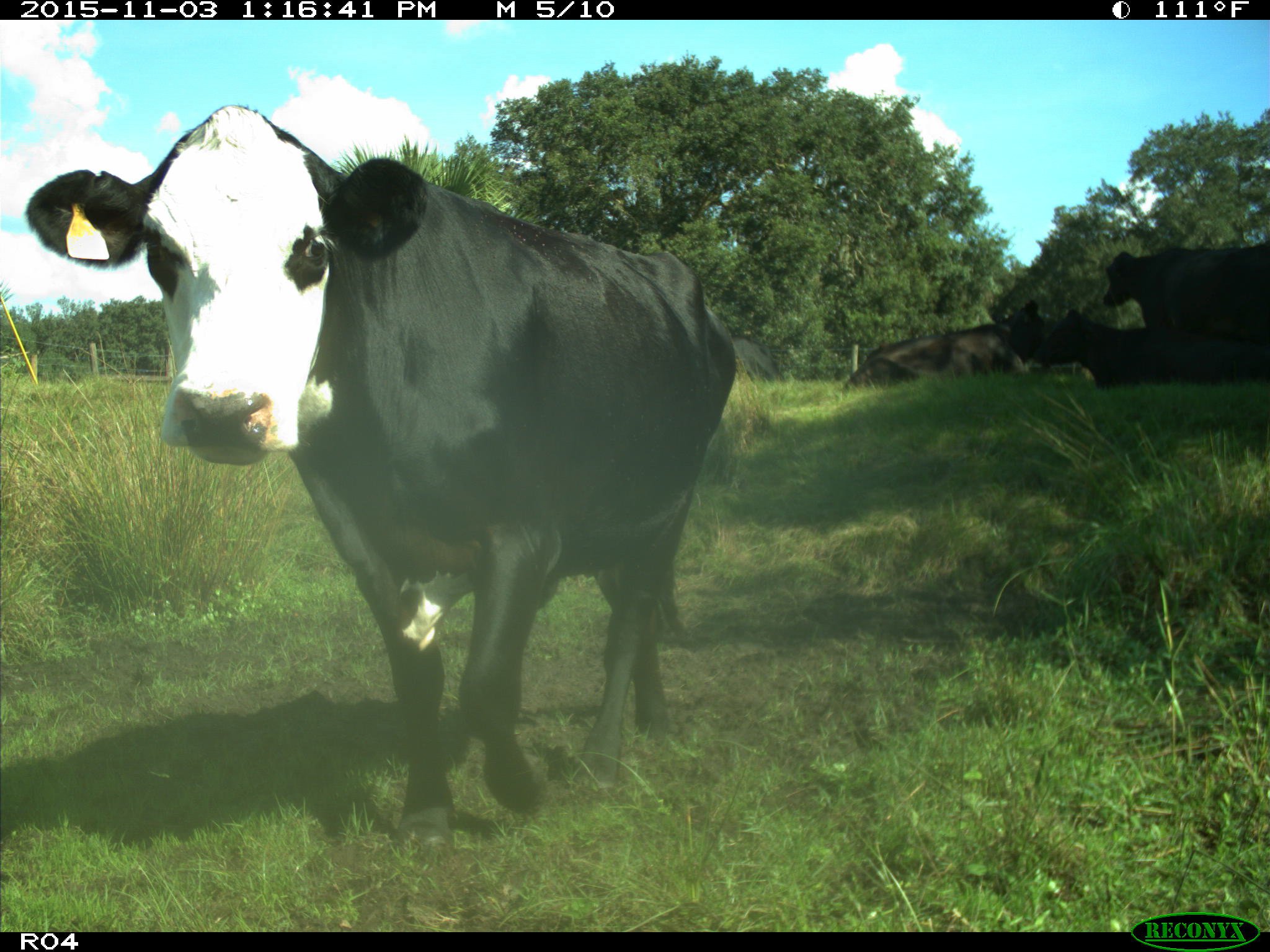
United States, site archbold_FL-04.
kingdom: Animalia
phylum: Chordata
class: Mammalia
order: Artiodactyla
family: Bovidae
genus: Bos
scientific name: Bos taurus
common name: domestic cow